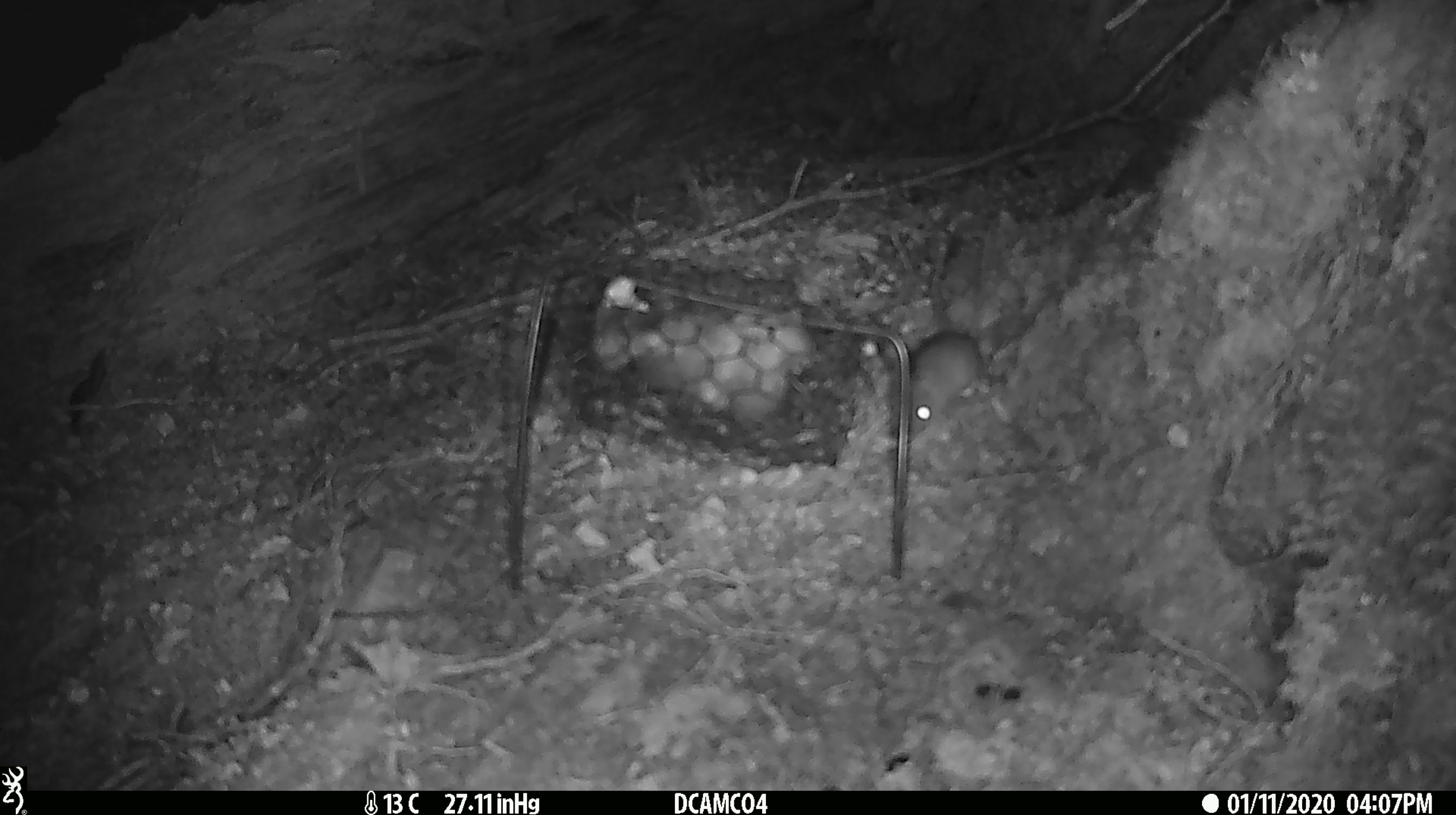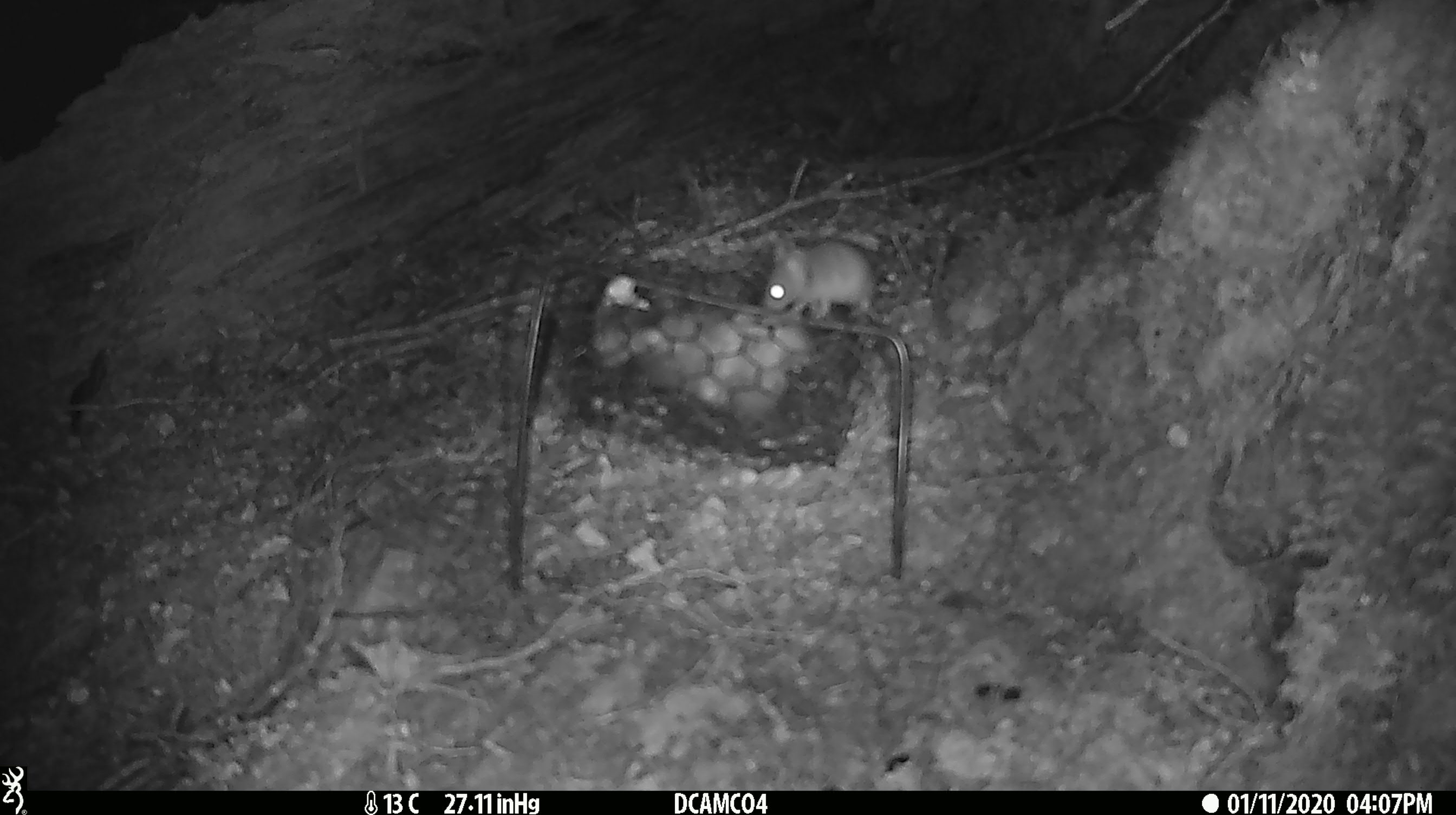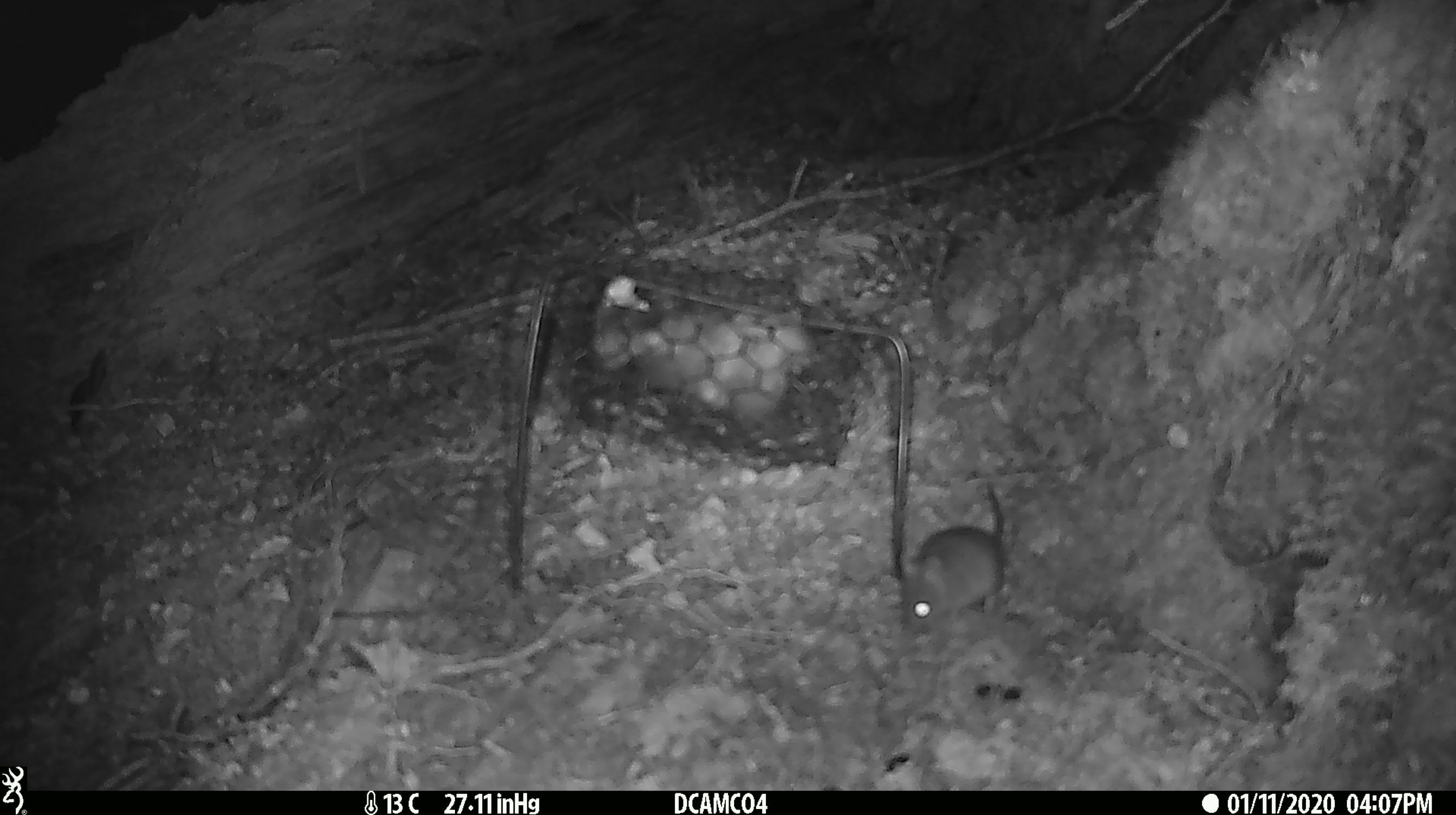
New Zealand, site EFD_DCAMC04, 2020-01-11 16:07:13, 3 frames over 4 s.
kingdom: Animalia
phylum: Chordata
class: Mammalia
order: Rodentia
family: Muridae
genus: Mus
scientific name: Mus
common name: mouse